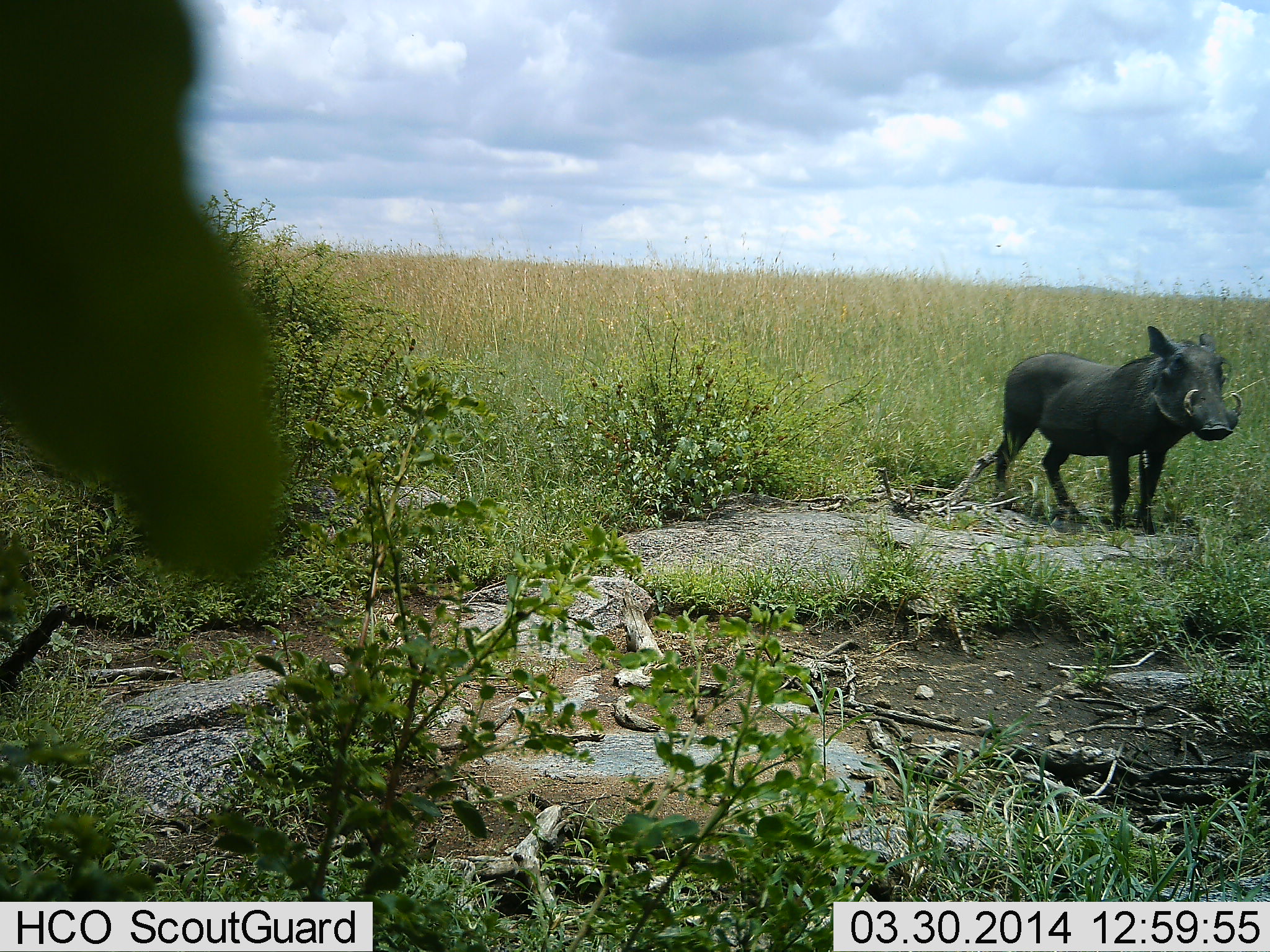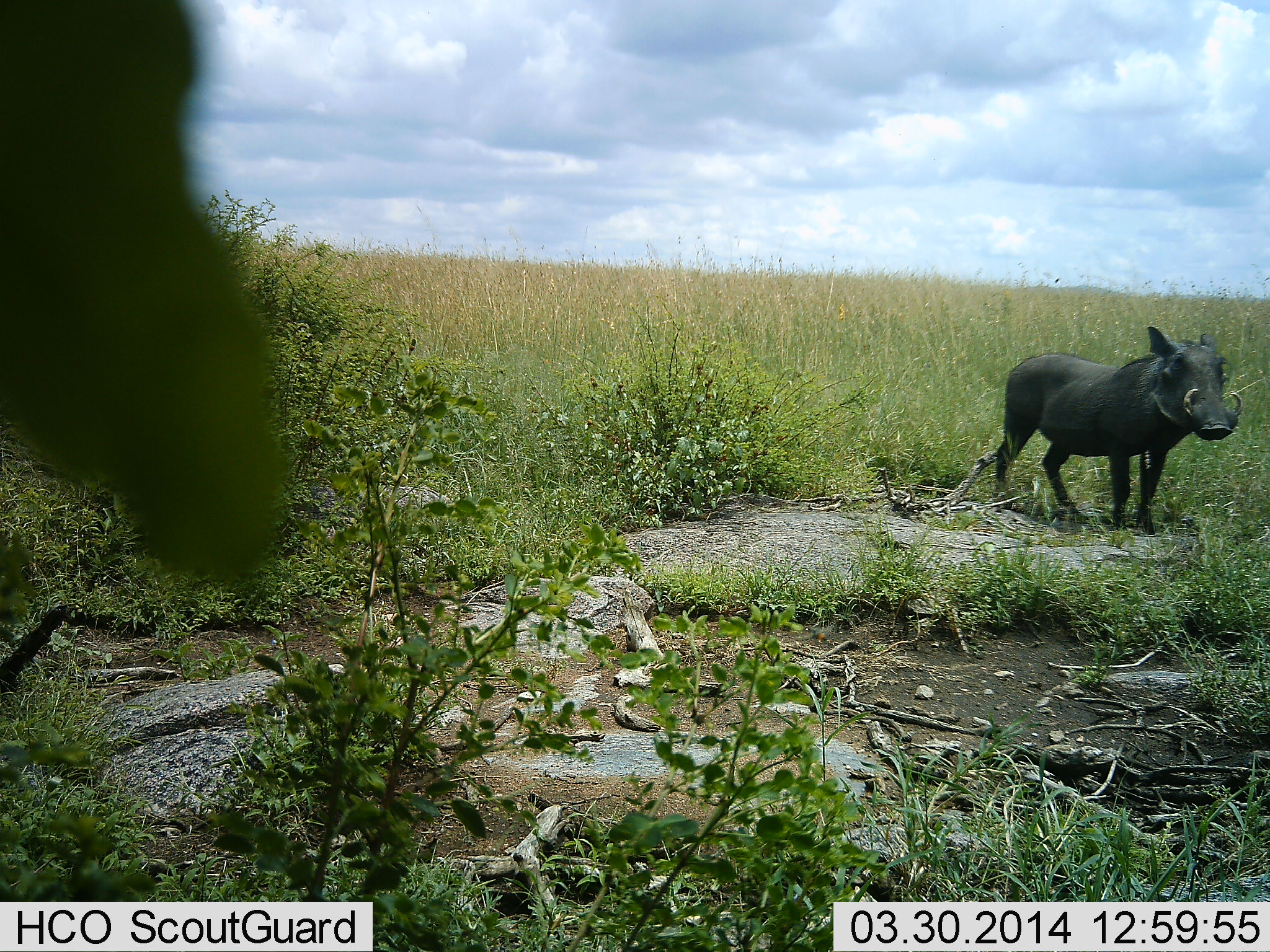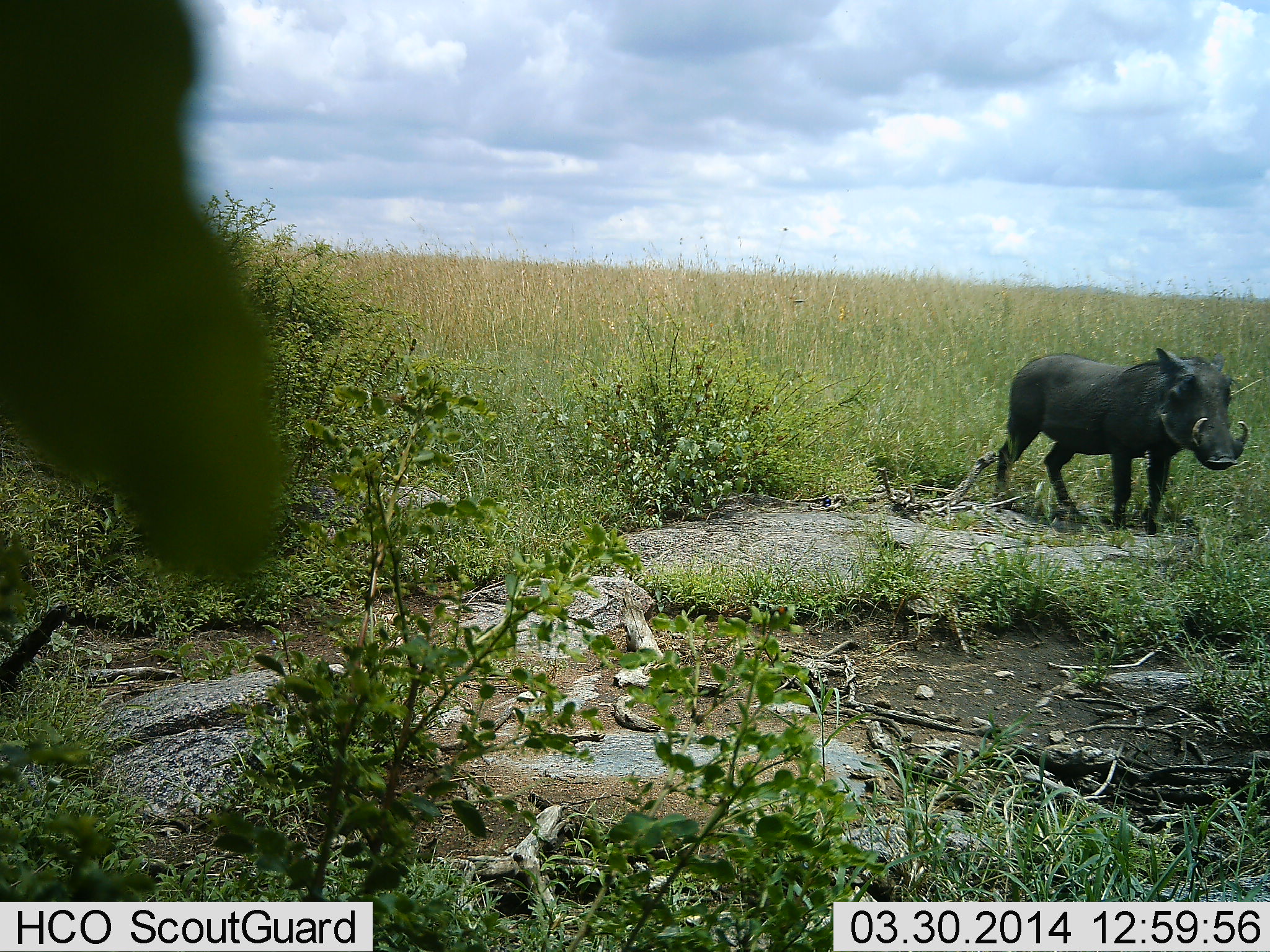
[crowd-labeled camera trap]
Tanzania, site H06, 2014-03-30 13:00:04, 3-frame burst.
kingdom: Animalia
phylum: Chordata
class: Mammalia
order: Artiodactyla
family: Suidae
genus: Phacochoerus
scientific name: Phacochoerus africanus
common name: warthog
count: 1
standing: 90%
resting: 10%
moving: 0%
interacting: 0%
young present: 0%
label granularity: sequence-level